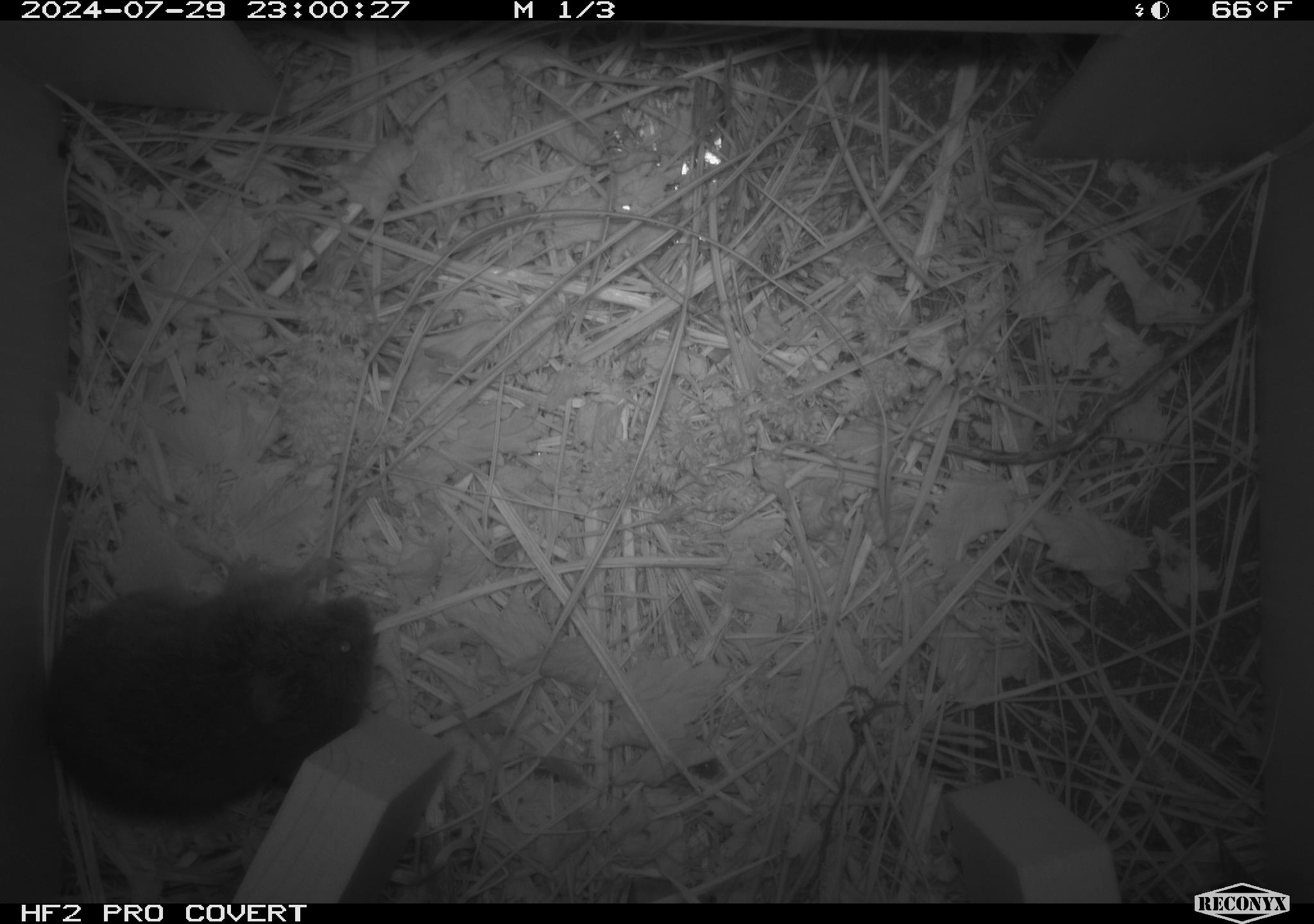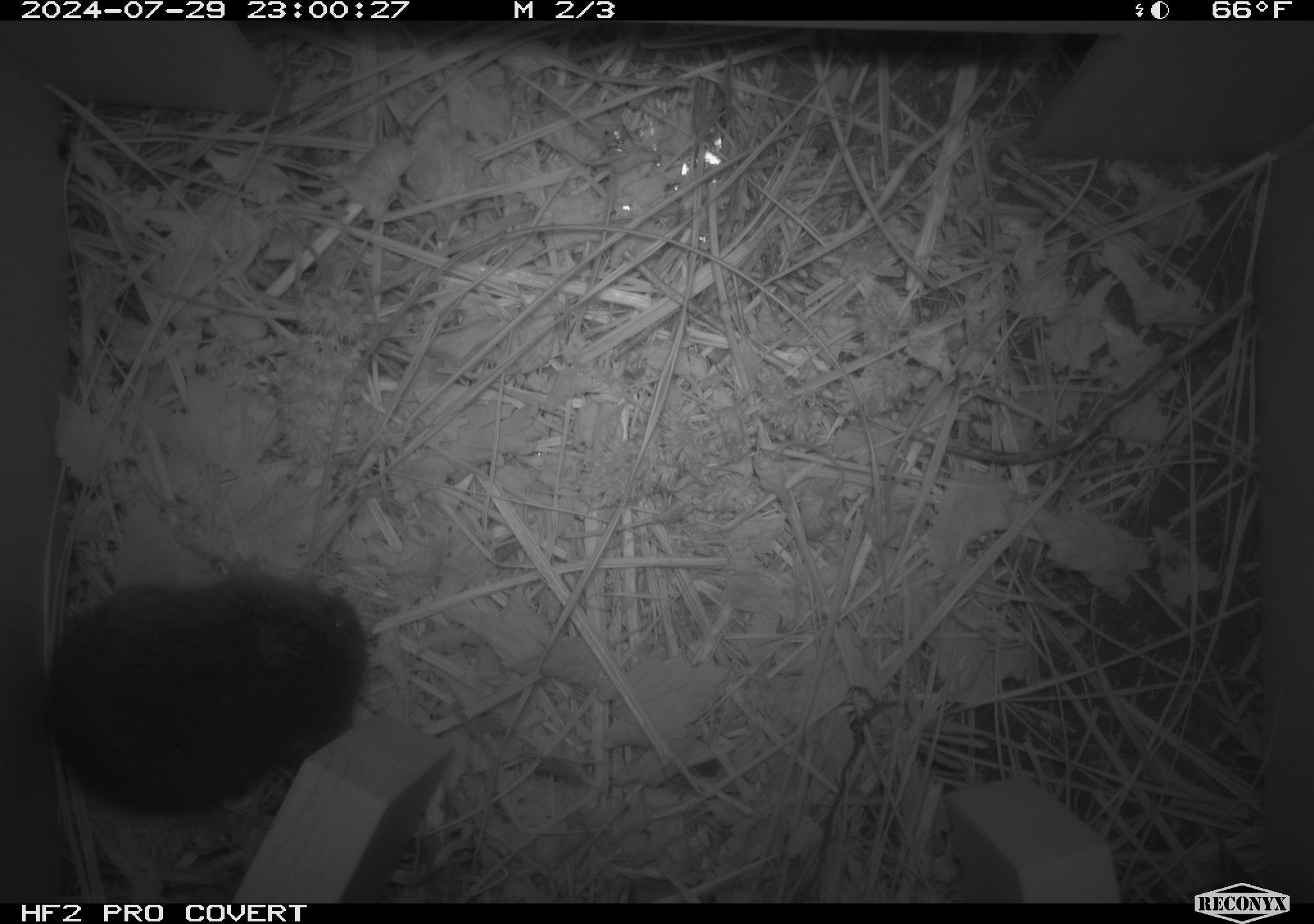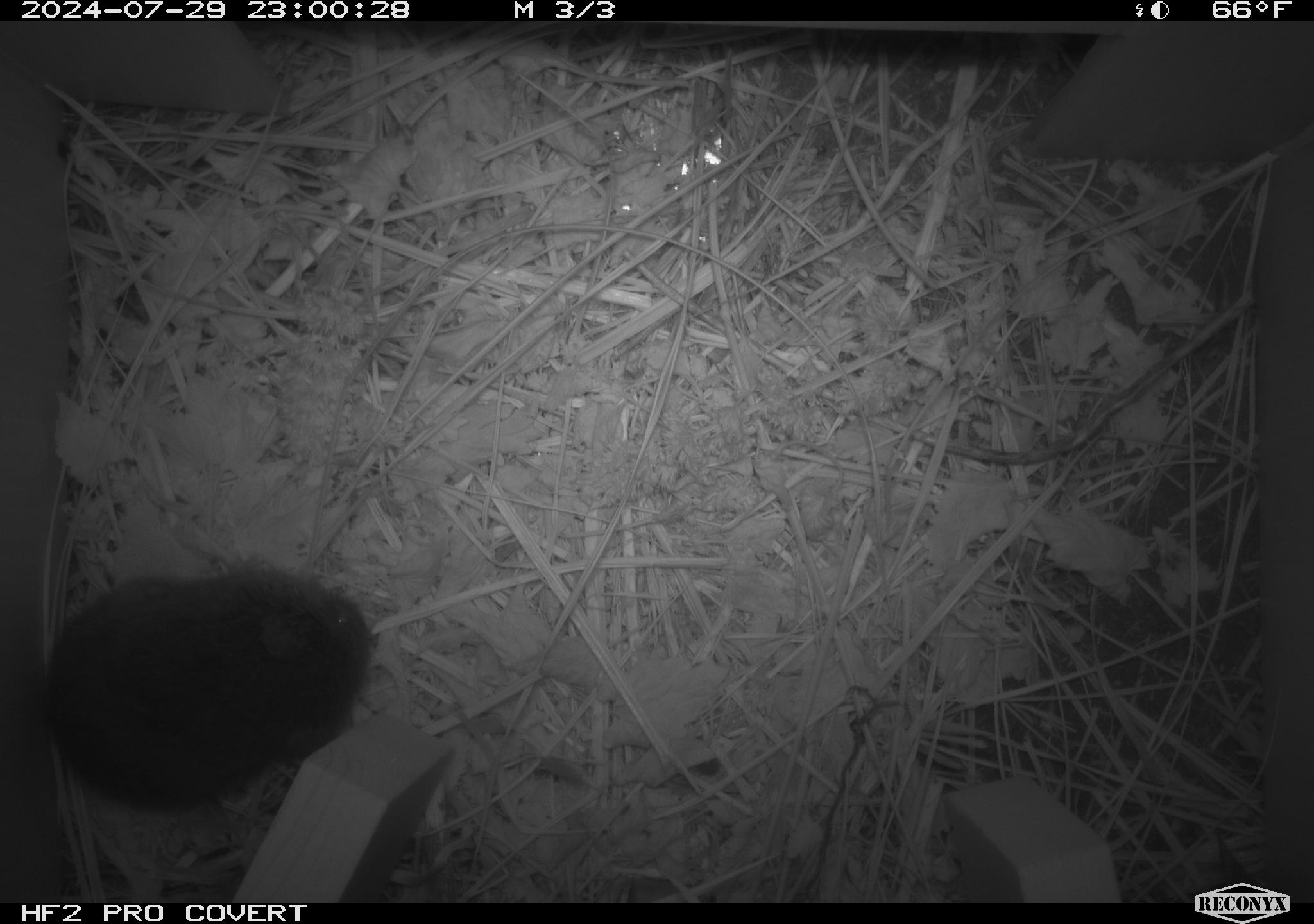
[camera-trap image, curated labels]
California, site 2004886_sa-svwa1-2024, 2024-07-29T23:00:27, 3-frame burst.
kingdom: Animalia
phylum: Chordata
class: Mammalia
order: Rodentia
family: Cricetidae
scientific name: Arvicolinae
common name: voles, lemmings, and muskrats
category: arvicolinae subfamily